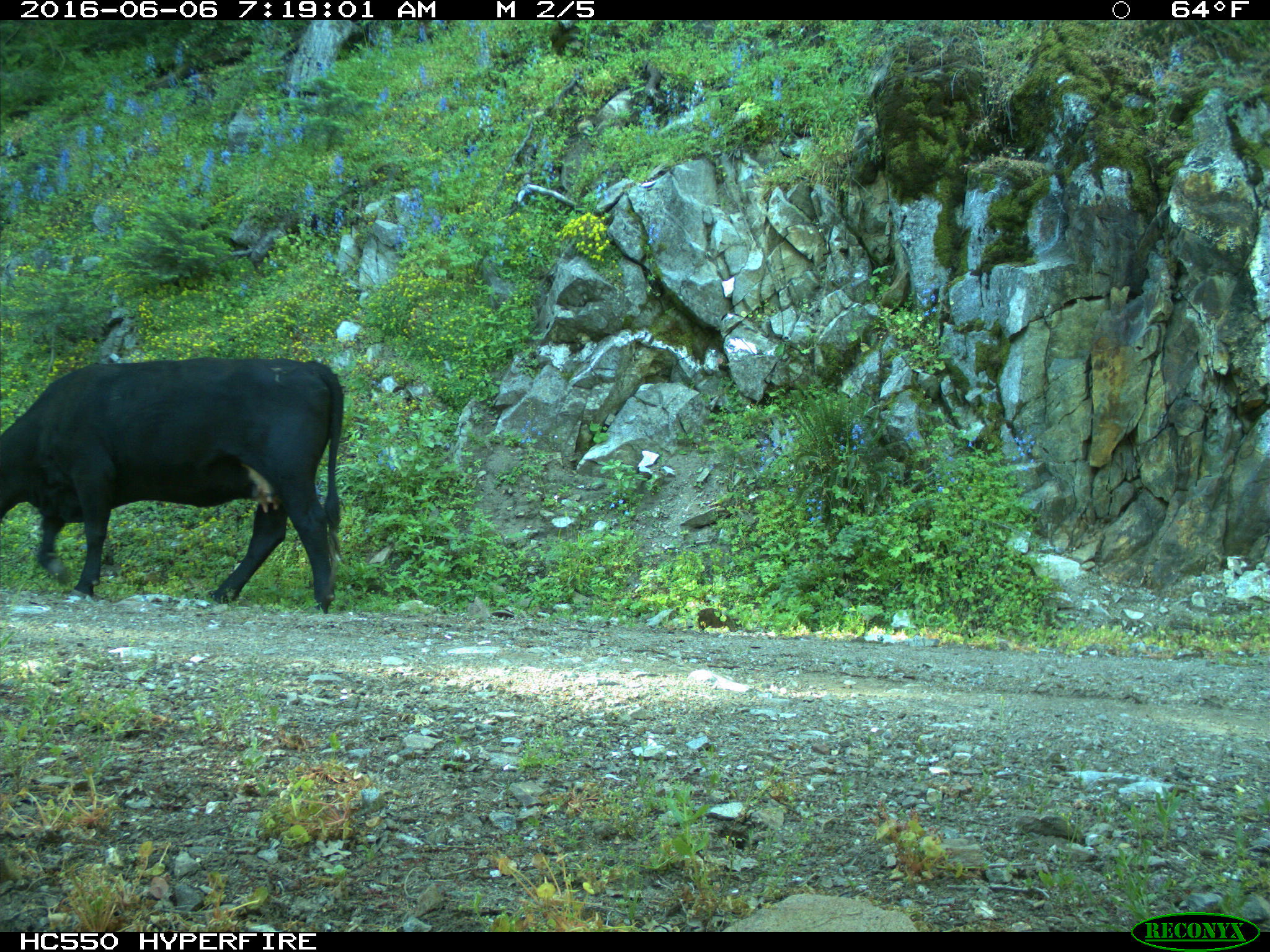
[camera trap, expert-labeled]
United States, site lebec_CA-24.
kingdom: Animalia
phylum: Chordata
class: Mammalia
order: Artiodactyla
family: Bovidae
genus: Bos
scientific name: Bos taurus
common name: domestic cow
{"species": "Bos taurus (domestic cow)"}